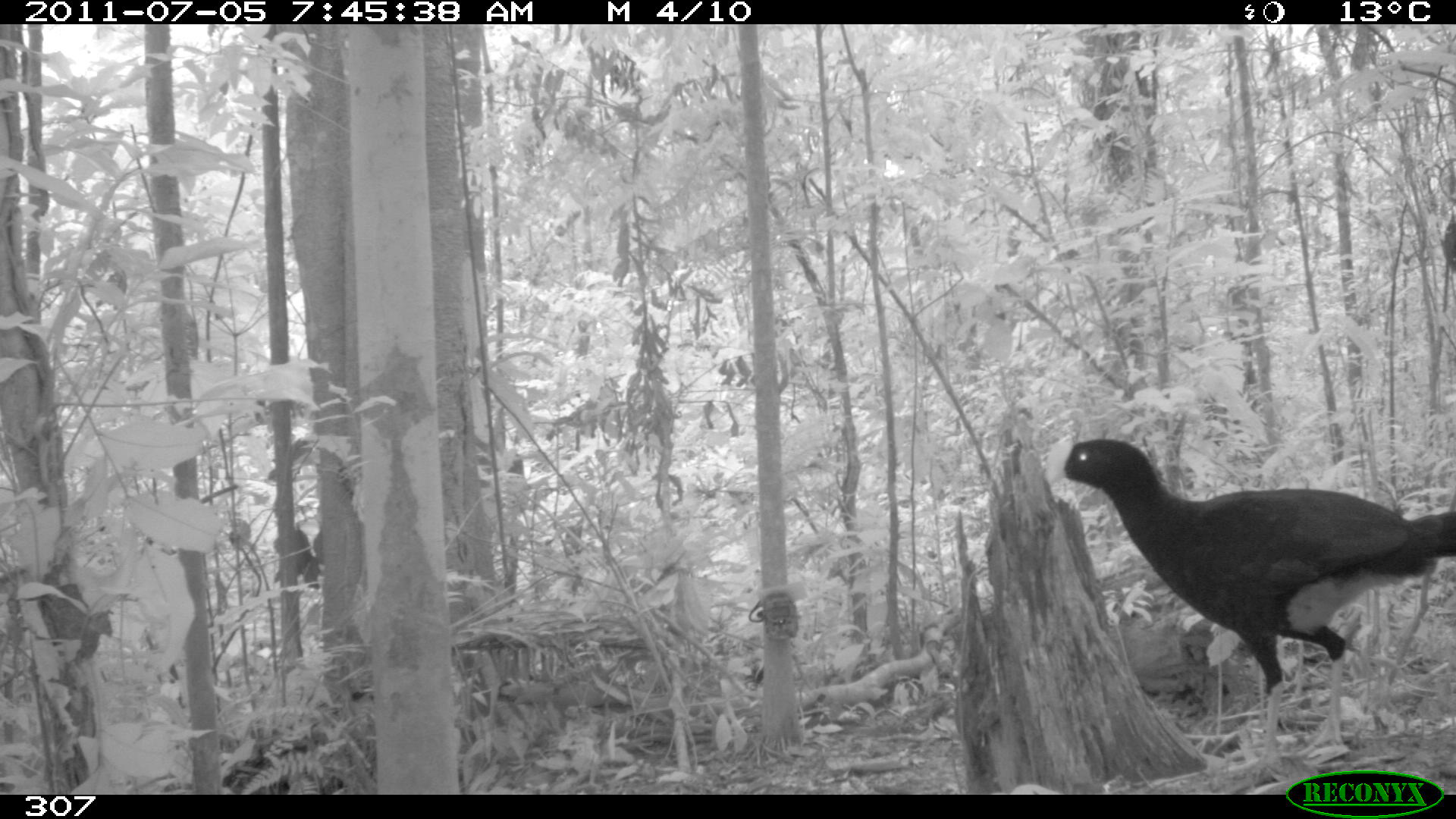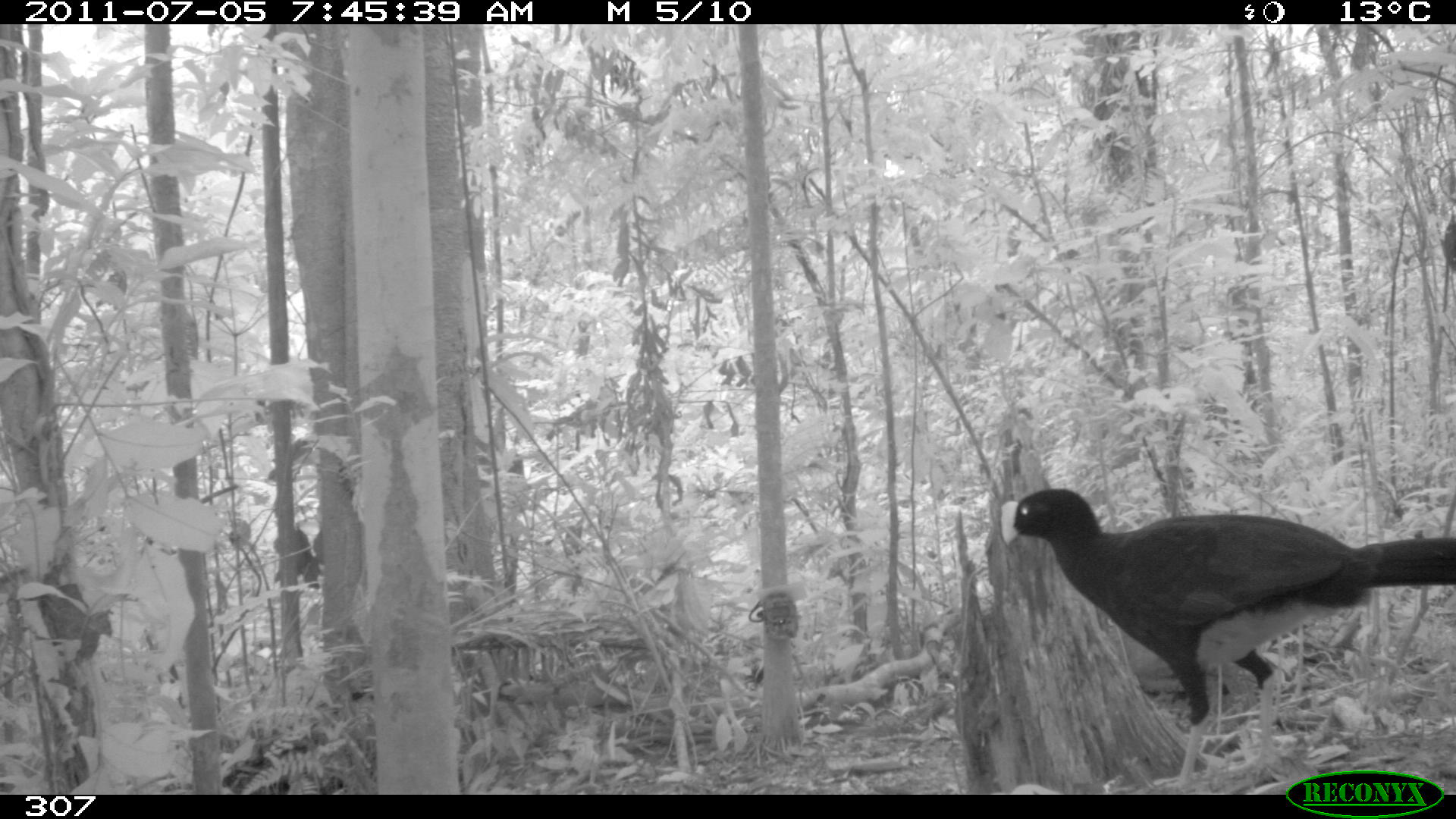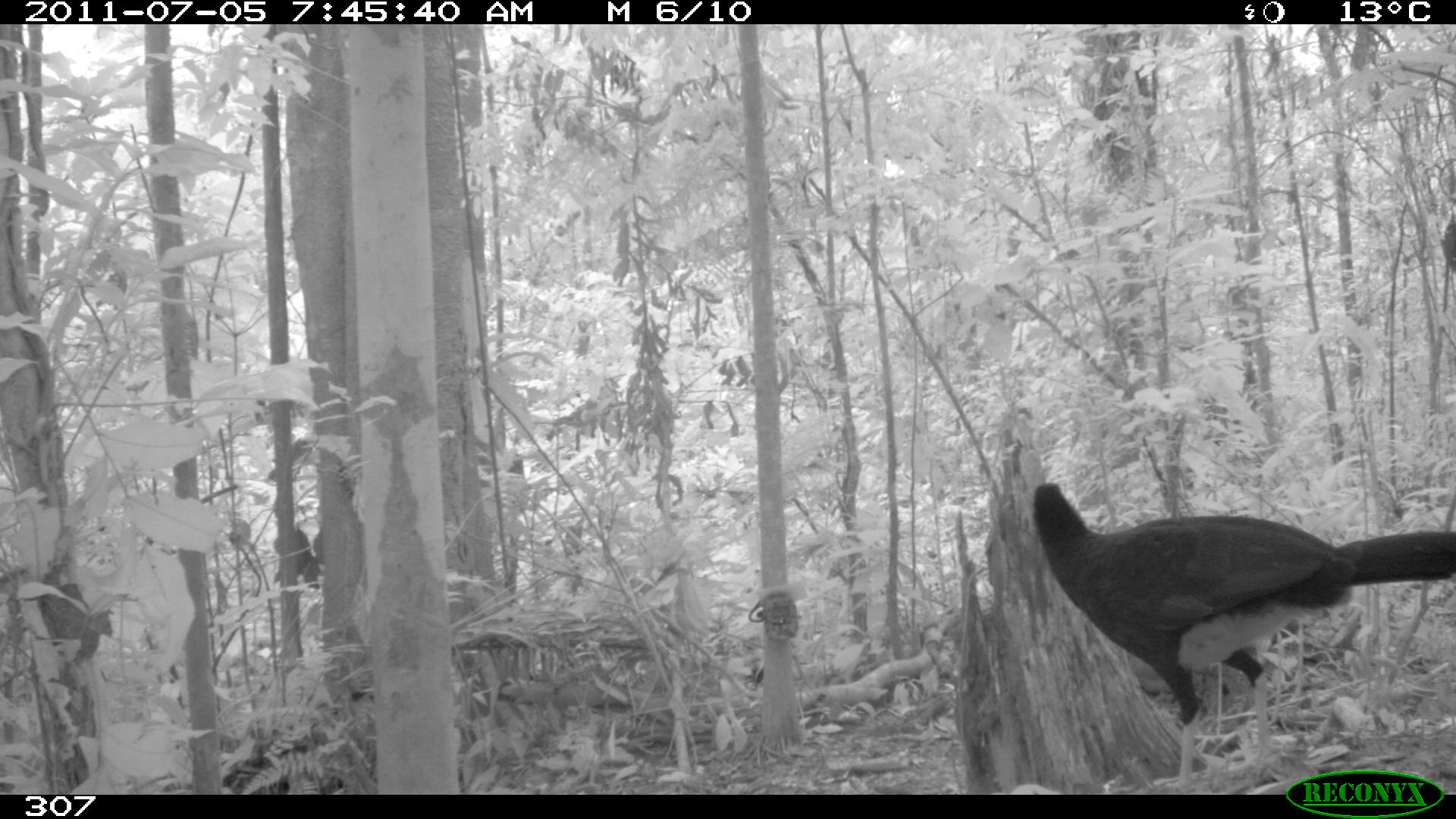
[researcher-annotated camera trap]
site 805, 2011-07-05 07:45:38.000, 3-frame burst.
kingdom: Animalia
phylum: Chordata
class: Aves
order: Galliformes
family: Cracidae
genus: Mitu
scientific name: Mitu tuberosum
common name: razor-billed curassow